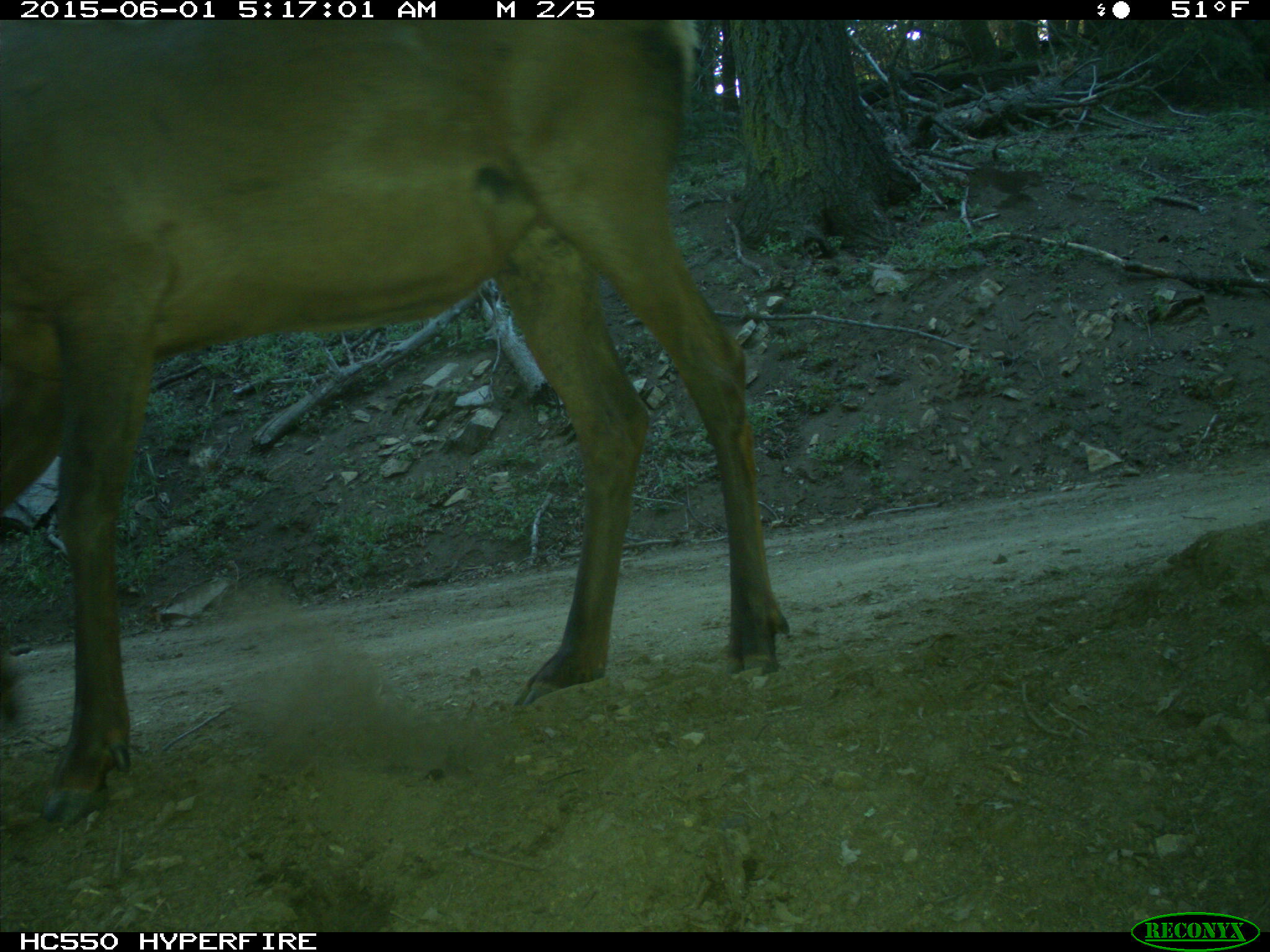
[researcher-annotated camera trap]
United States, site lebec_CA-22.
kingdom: Animalia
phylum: Chordata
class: Mammalia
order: Artiodactyla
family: Cervidae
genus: Cervus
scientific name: Cervus canadensis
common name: elk